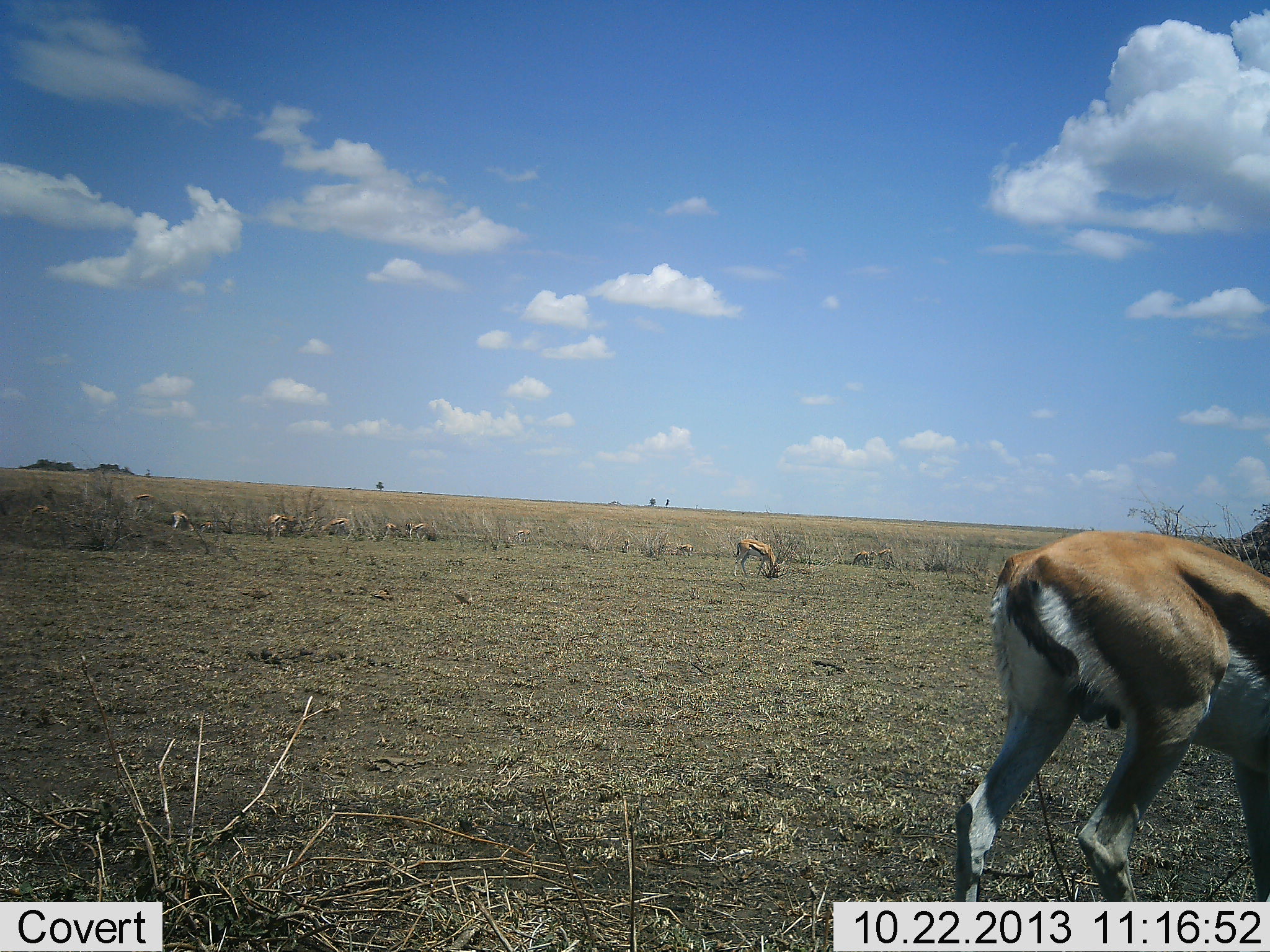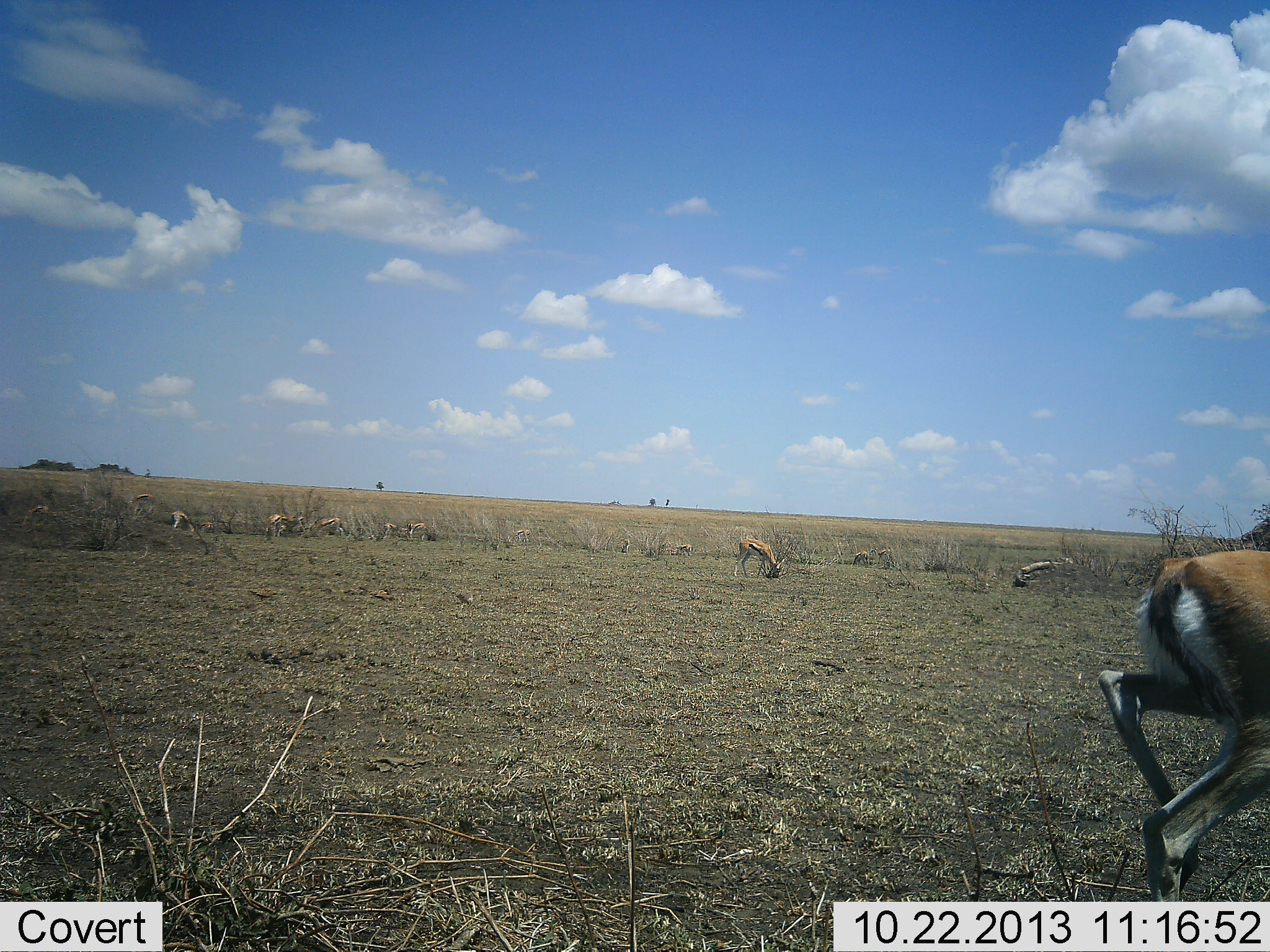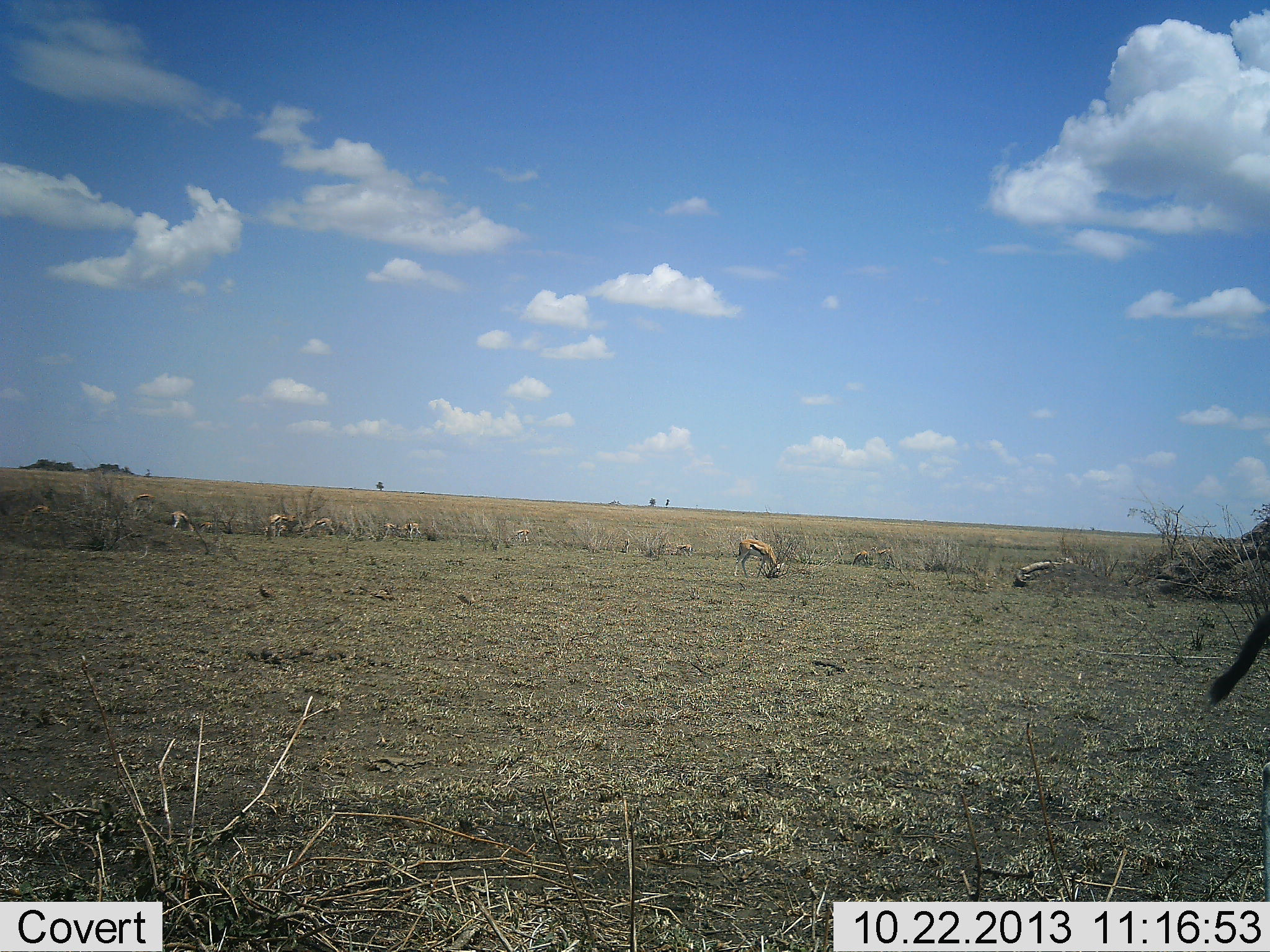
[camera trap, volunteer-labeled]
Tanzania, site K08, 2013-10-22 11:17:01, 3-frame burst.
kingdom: Animalia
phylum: Chordata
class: Mammalia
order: Artiodactyla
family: Bovidae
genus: Eudorcas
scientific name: Eudorcas thomsonii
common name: thomson's gazelle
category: gazellethomsons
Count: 8.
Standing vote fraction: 59%.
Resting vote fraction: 6%.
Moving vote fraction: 82%.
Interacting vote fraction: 0%.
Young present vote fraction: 6%.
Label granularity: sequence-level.